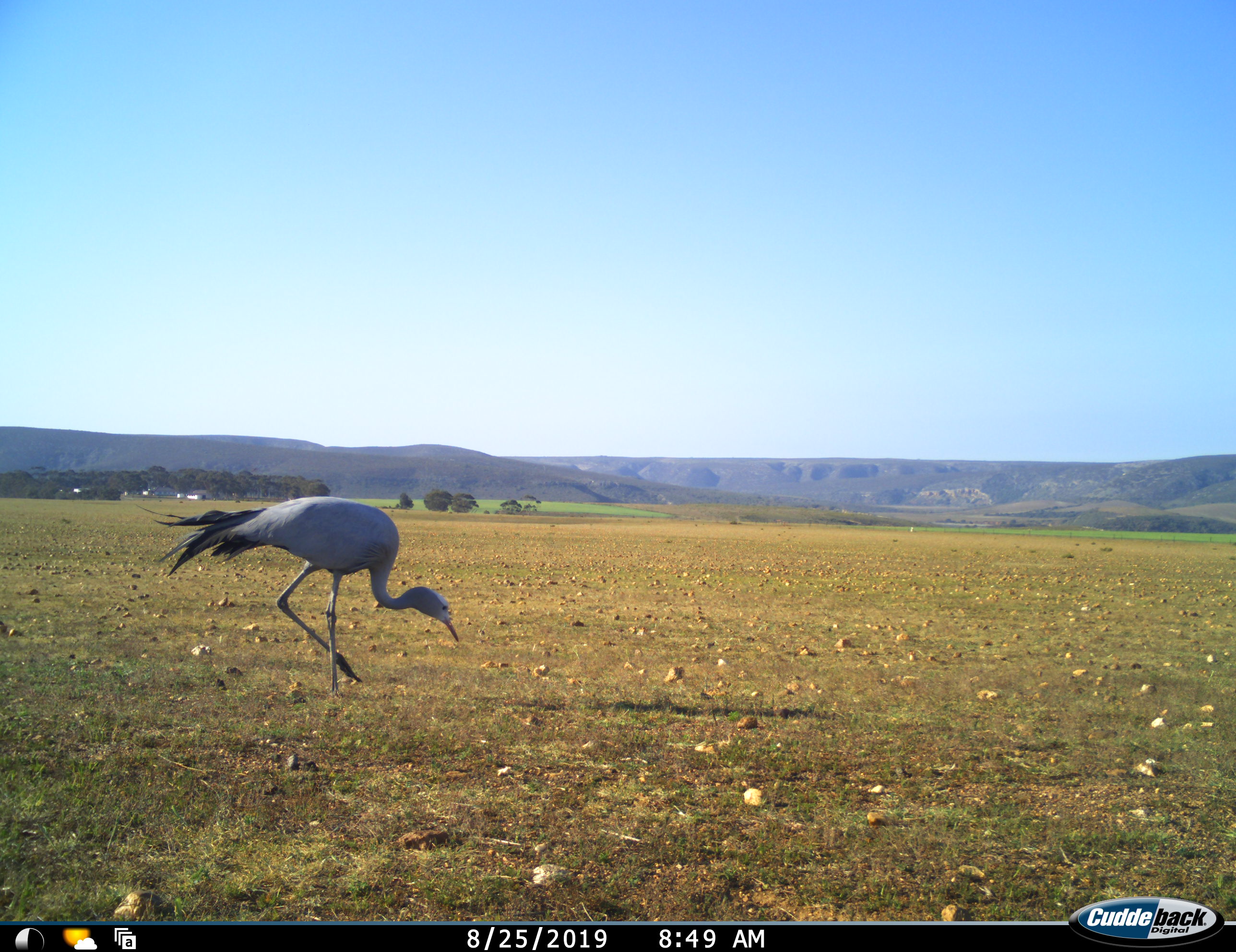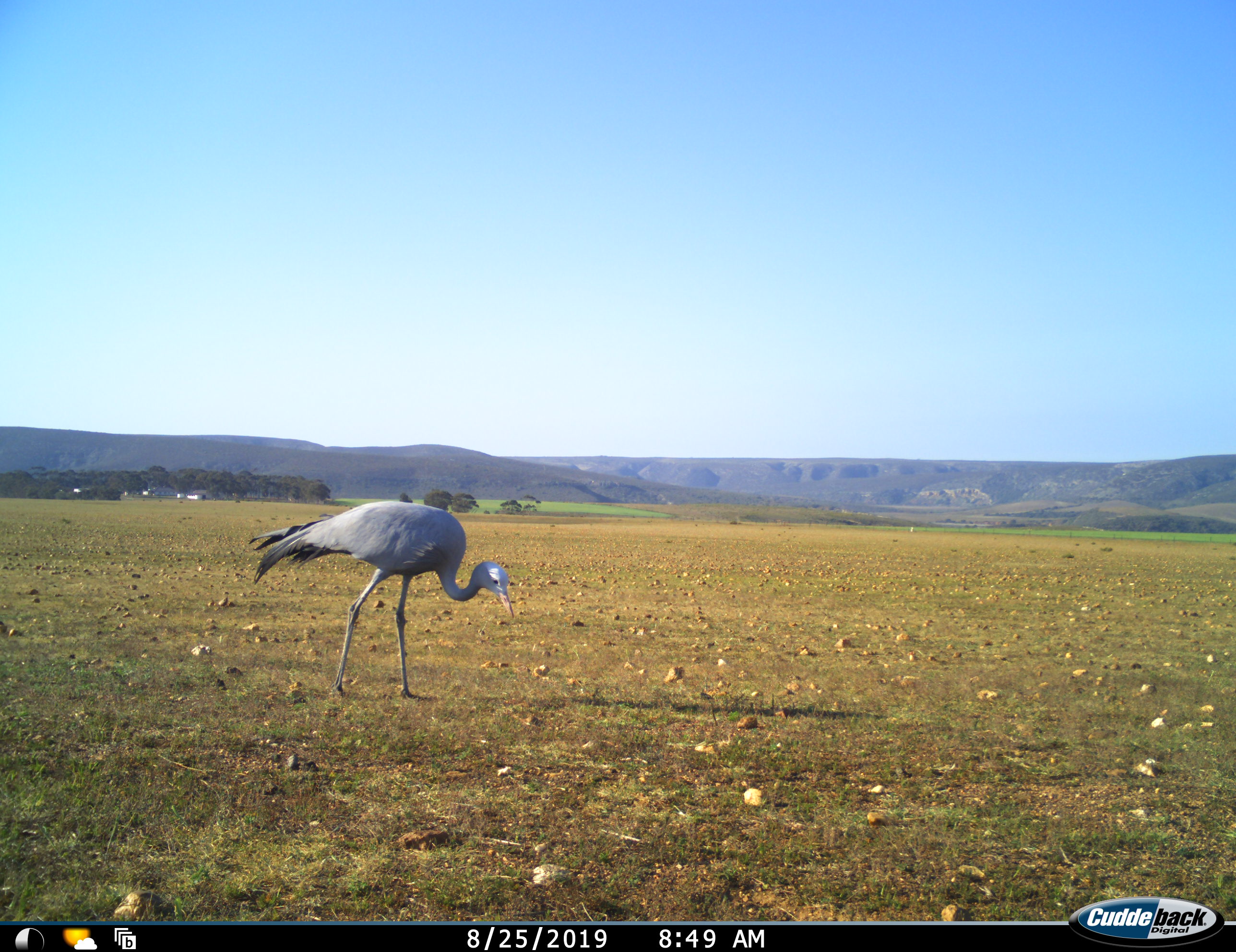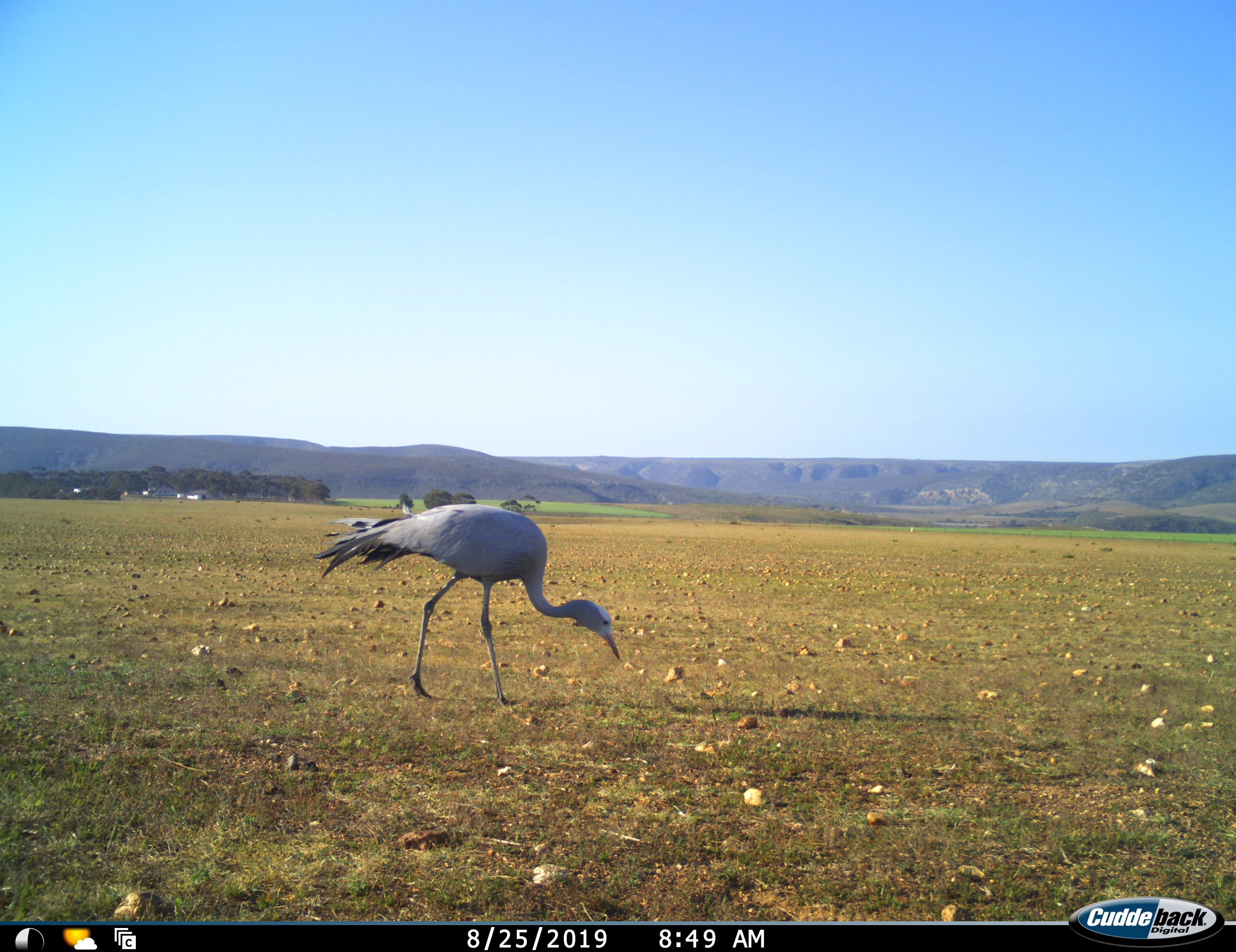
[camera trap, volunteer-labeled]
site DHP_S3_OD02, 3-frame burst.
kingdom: Animalia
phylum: Chordata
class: Aves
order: Gruiformes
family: Gruidae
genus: Anthropoides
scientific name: Anthropoides paradiseus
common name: blue crane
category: craneblue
Craneblue (blue crane) (Anthropoides paradiseus), count 1. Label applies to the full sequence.